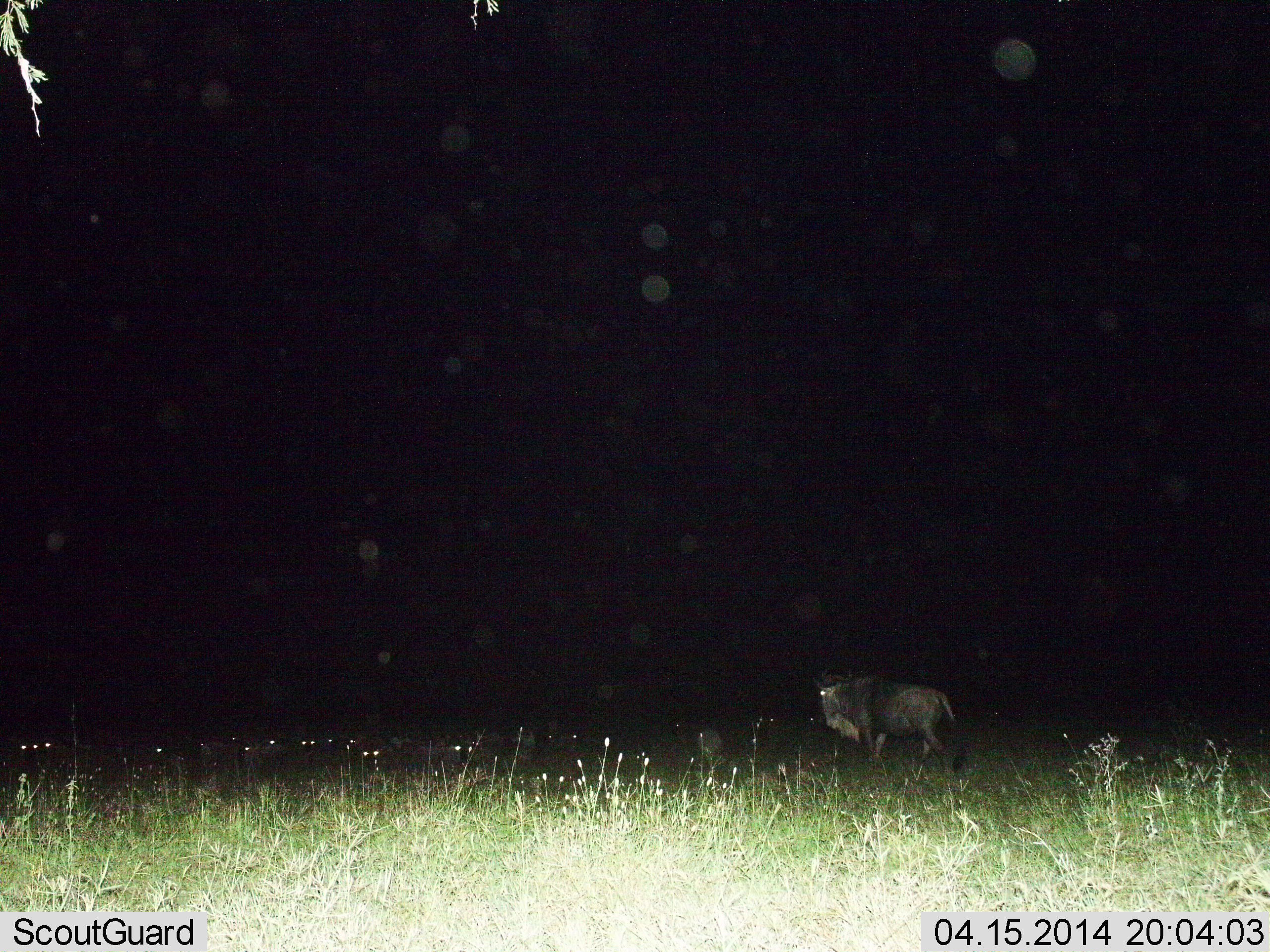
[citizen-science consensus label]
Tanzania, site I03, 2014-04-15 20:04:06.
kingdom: Animalia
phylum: Chordata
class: Mammalia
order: Artiodactyla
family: Bovidae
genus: Connochaetes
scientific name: Connochaetes taurinus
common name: blue wildebeest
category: wildebeest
Wildebeest (blue wildebeest) (Connochaetes taurinus), count 10. Behavior (volunteer vote fractions): standing 50%, resting 30%, moving 50%, interacting 0%. Young present (vote fraction): 0%. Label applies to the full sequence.